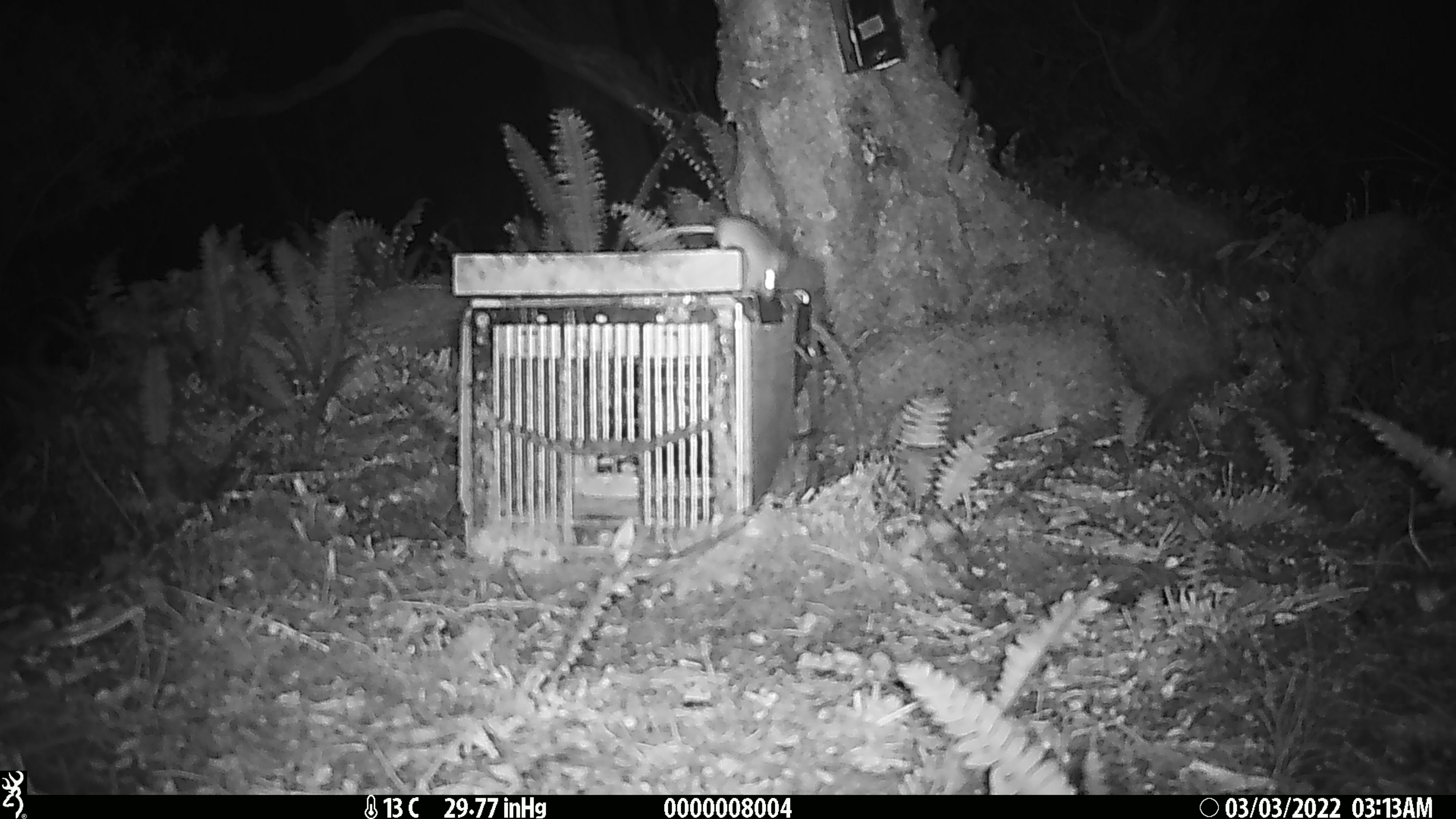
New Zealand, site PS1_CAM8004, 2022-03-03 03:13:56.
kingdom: Animalia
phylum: Chordata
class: Mammalia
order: Rodentia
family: Muridae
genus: Mus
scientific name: Mus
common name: mouse